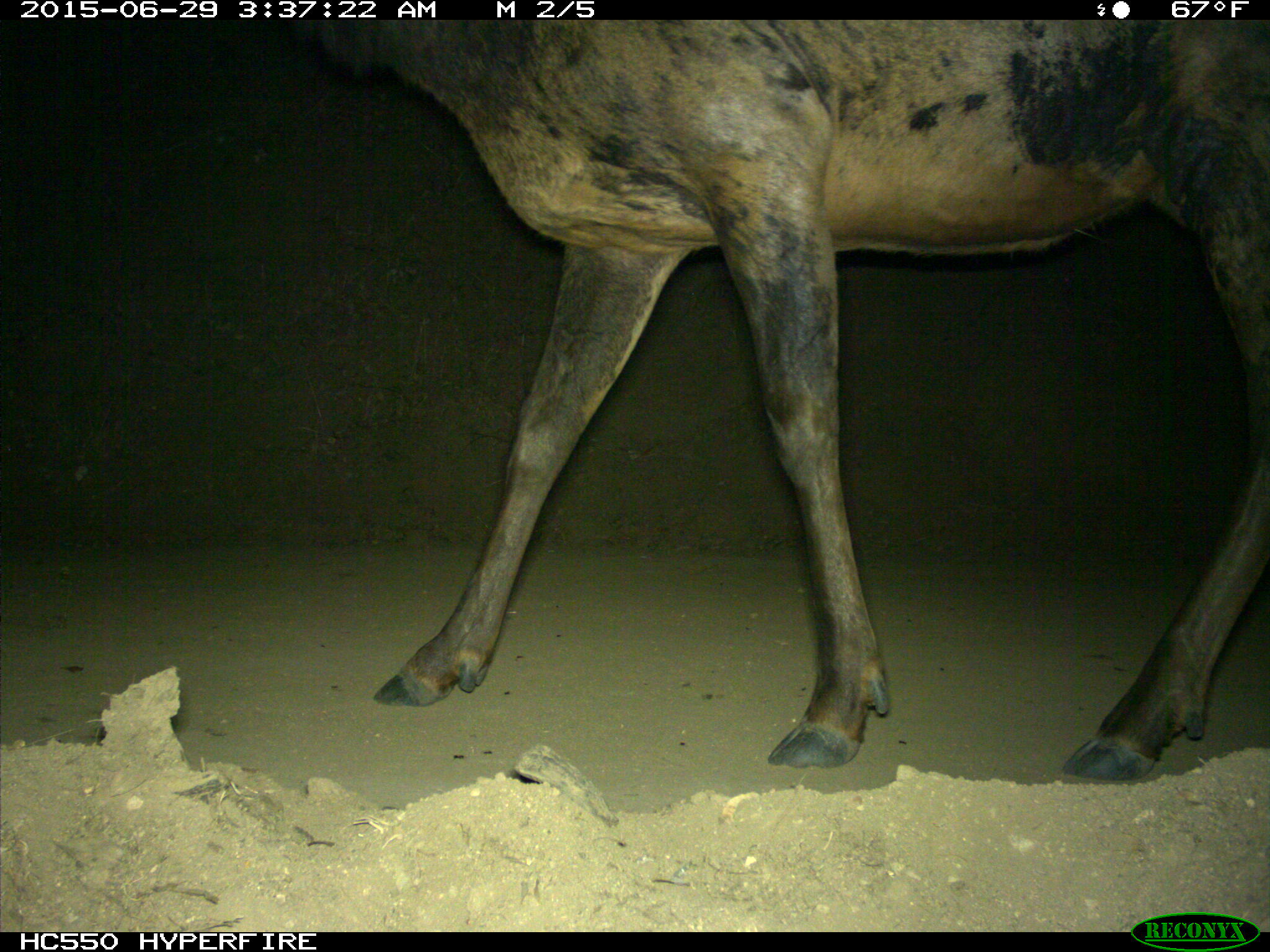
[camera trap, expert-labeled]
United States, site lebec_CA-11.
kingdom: Animalia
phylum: Chordata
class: Mammalia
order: Artiodactyla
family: Cervidae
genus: Cervus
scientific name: Cervus canadensis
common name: elk